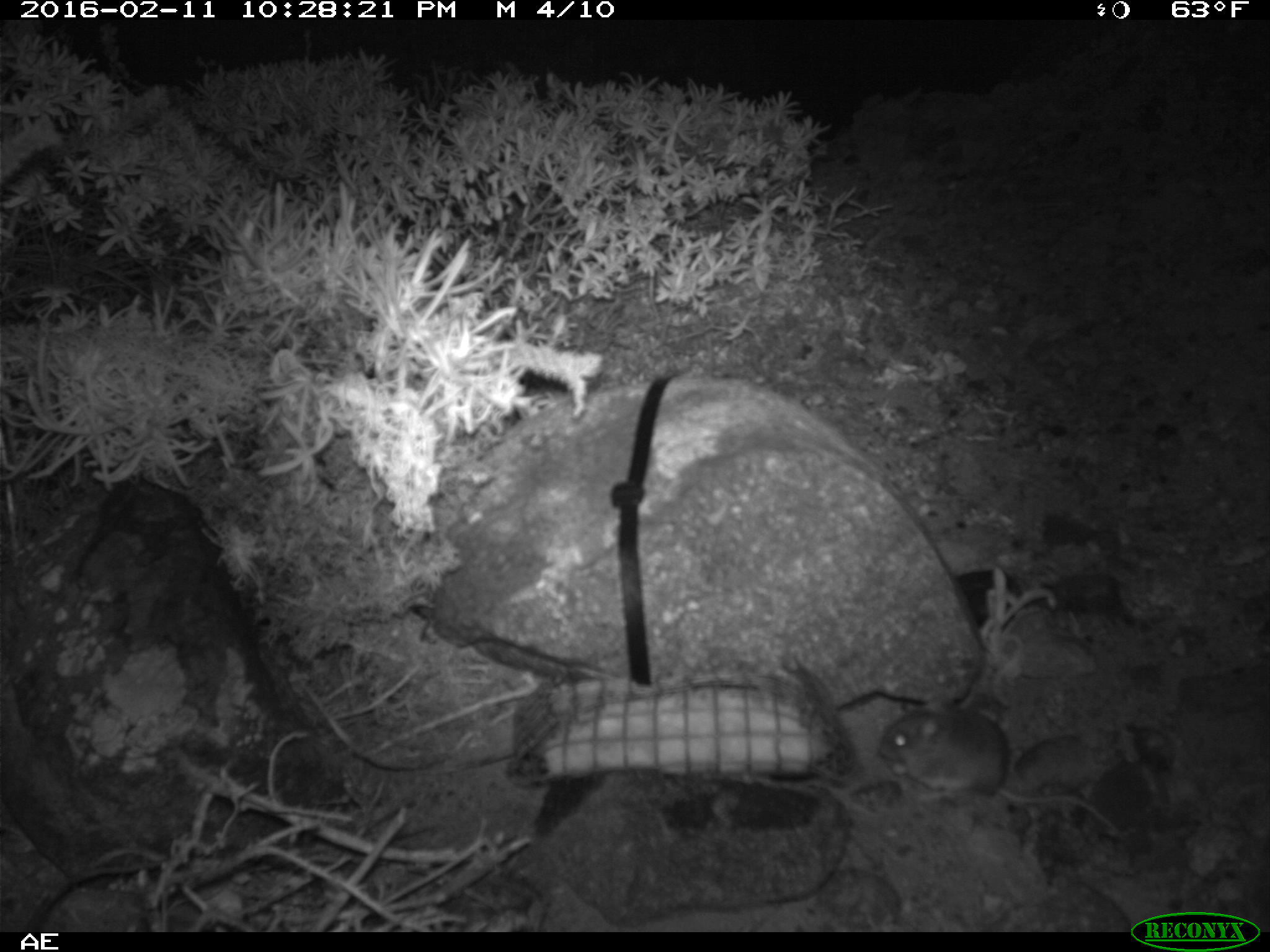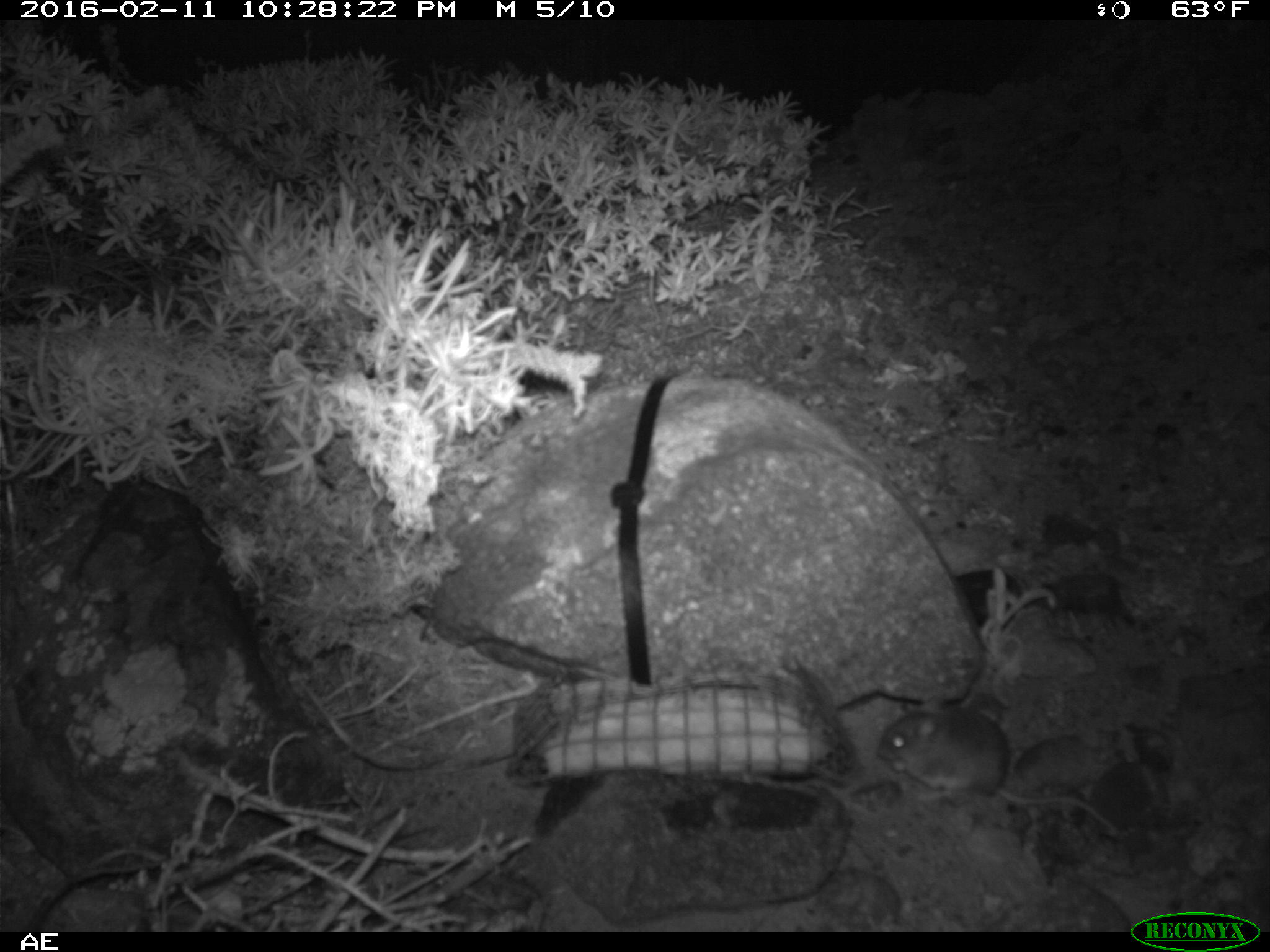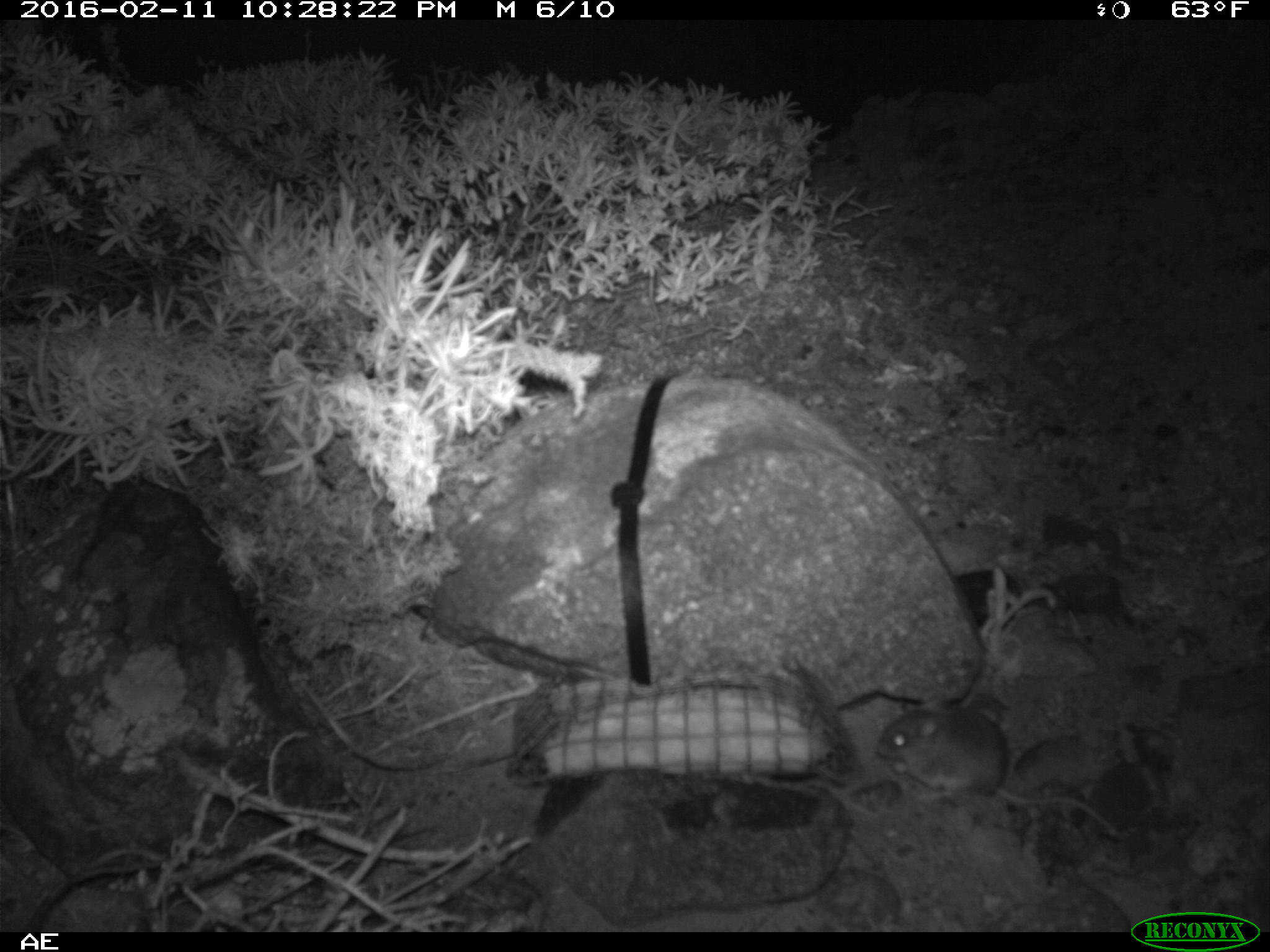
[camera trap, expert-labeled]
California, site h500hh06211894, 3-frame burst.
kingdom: Animalia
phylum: Chordata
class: Mammalia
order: Rodentia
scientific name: Rodentia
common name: rodent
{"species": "rodent (Rodentia)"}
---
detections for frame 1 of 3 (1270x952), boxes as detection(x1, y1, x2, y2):
rodent: detection(875, 694, 1123, 838)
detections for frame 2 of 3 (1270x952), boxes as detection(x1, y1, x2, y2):
rodent: detection(878, 697, 1126, 839)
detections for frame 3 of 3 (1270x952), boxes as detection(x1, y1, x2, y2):
rodent: detection(874, 684, 1118, 835)